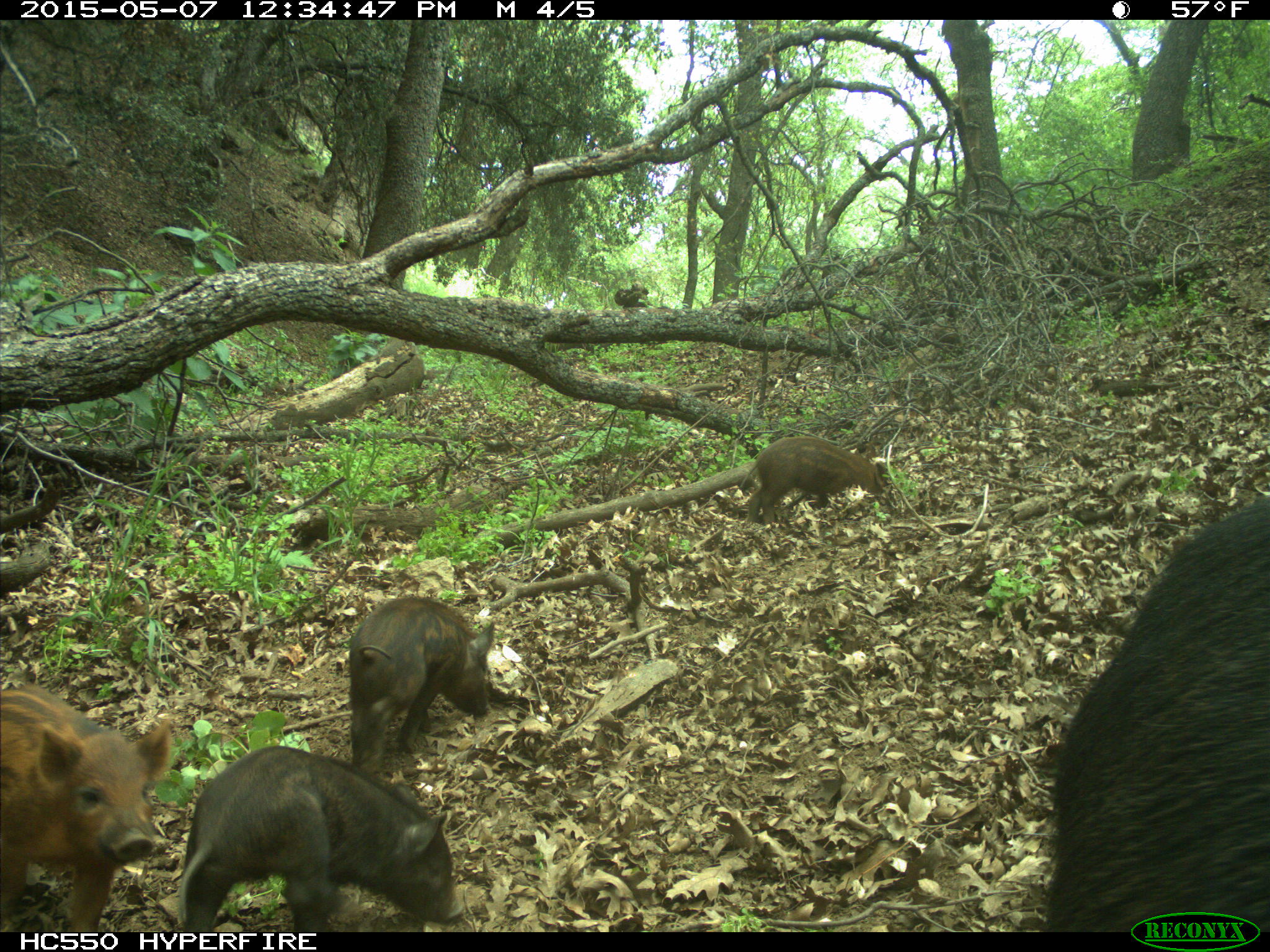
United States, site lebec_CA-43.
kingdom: Animalia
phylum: Chordata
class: Mammalia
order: Artiodactyla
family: Suidae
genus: Sus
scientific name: Sus scrofa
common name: wild boar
Sus scrofa (wild boar).